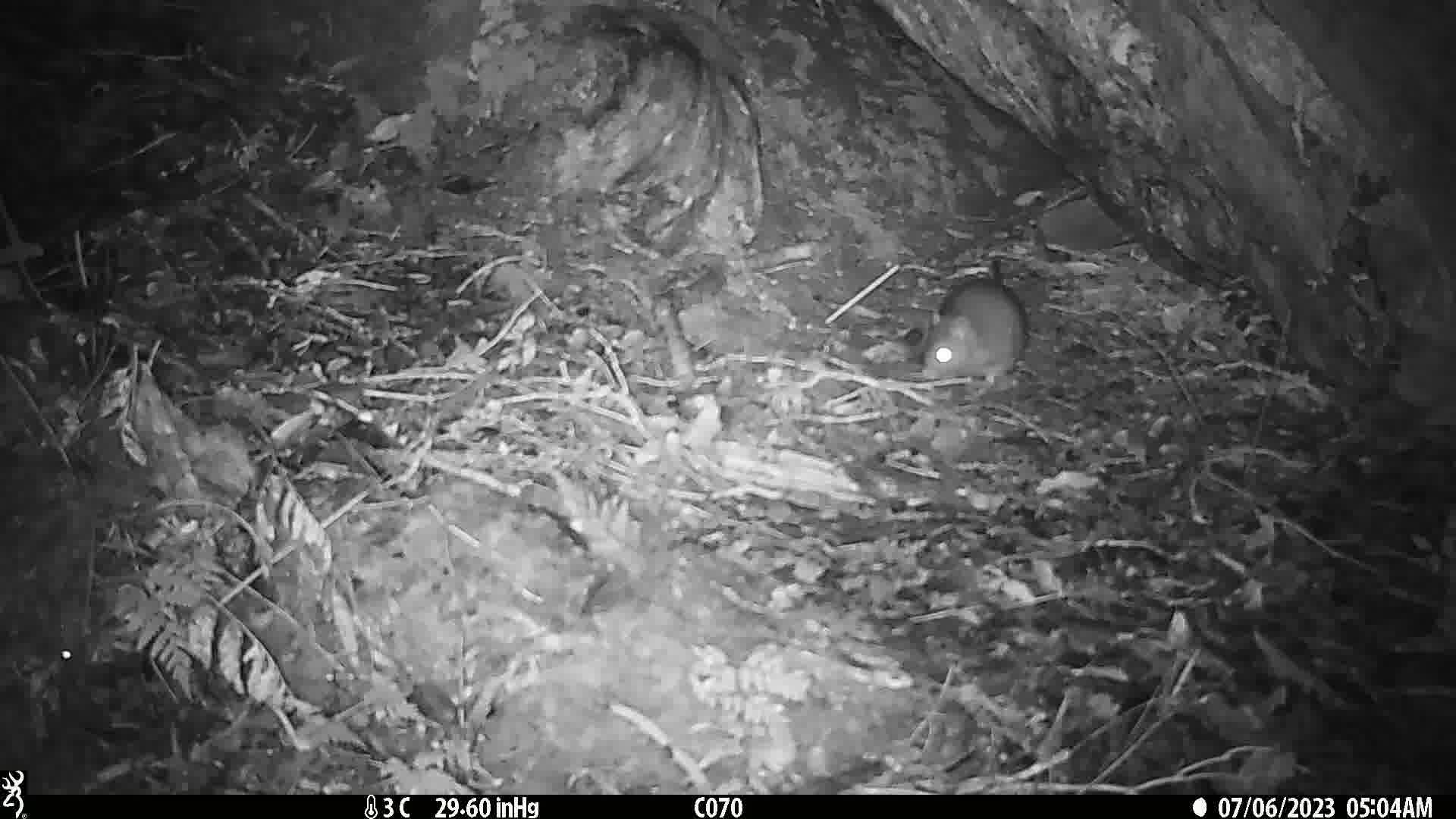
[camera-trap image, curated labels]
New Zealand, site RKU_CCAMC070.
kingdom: Animalia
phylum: Chordata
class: Mammalia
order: Rodentia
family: Muridae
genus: Rattus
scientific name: Rattus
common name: rat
Rat (Rattus).